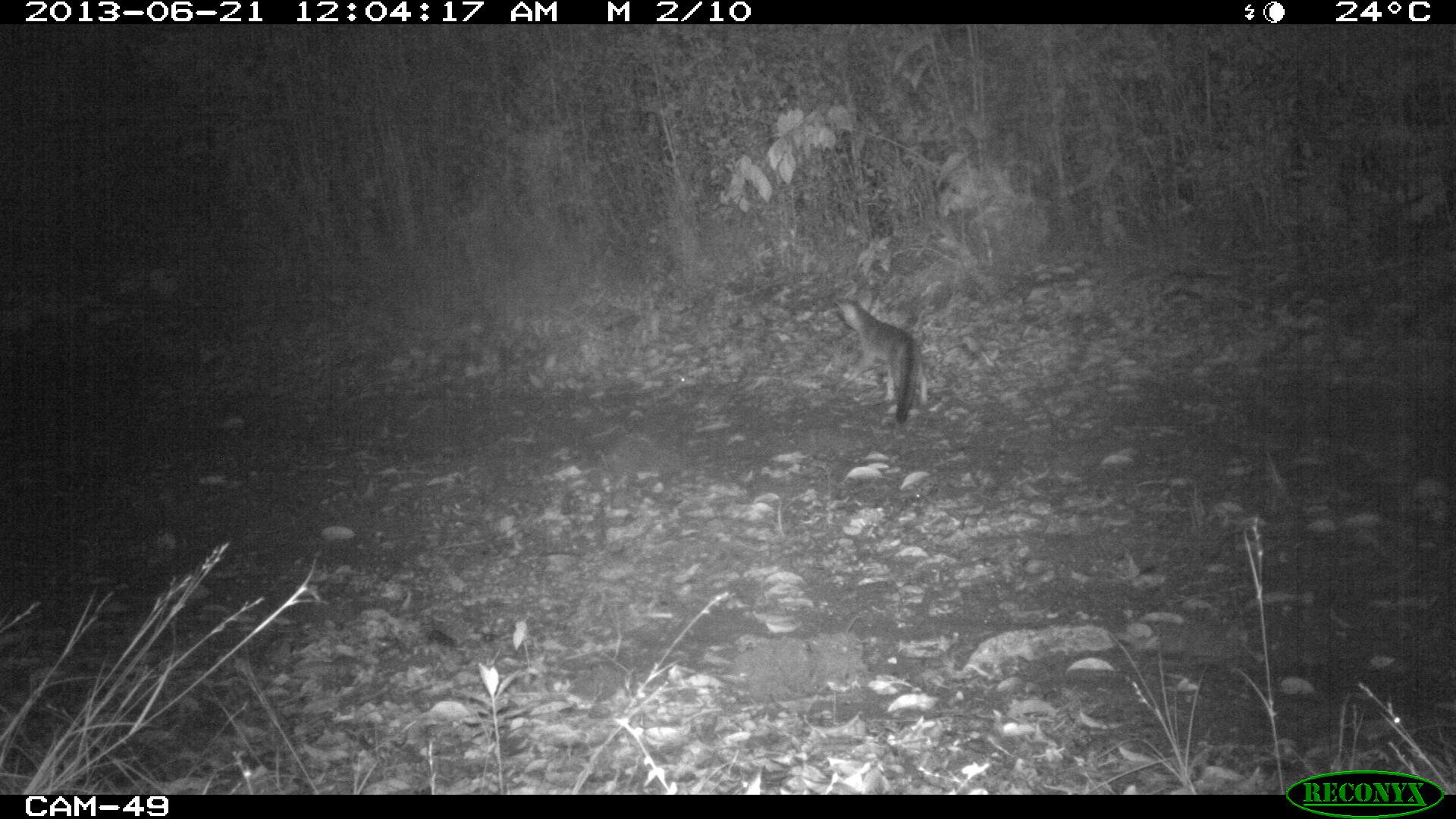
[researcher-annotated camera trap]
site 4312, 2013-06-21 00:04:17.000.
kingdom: Animalia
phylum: Chordata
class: Mammalia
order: Carnivora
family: Canidae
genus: Urocyon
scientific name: Urocyon cinereoargenteus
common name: gray fox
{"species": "Urocyon cinereoargenteus (gray fox)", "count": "1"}